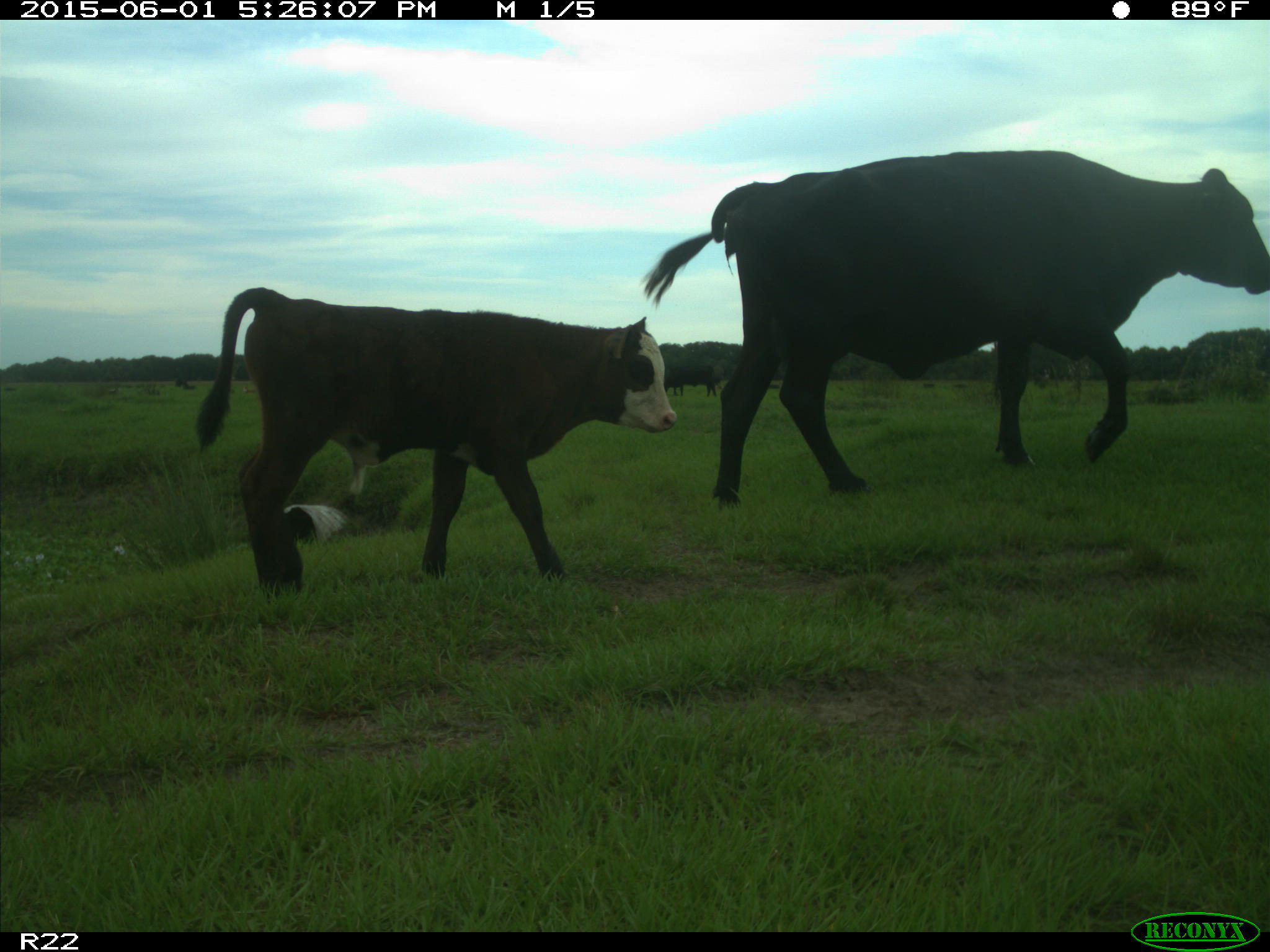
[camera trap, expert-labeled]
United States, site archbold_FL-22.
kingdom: Animalia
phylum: Chordata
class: Mammalia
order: Artiodactyla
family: Bovidae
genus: Bos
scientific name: Bos taurus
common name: domestic cow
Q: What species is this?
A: Bos taurus (domestic cow).